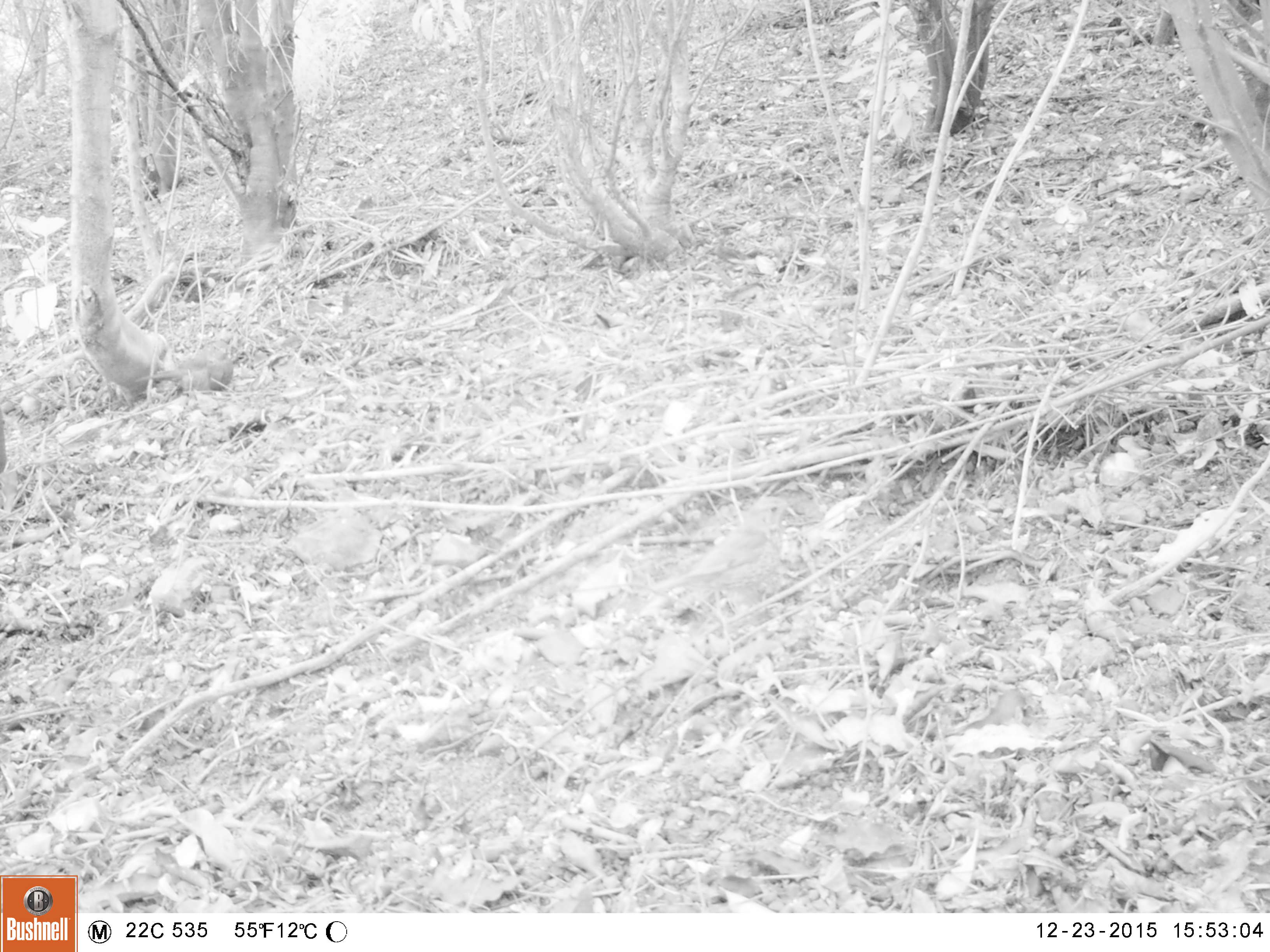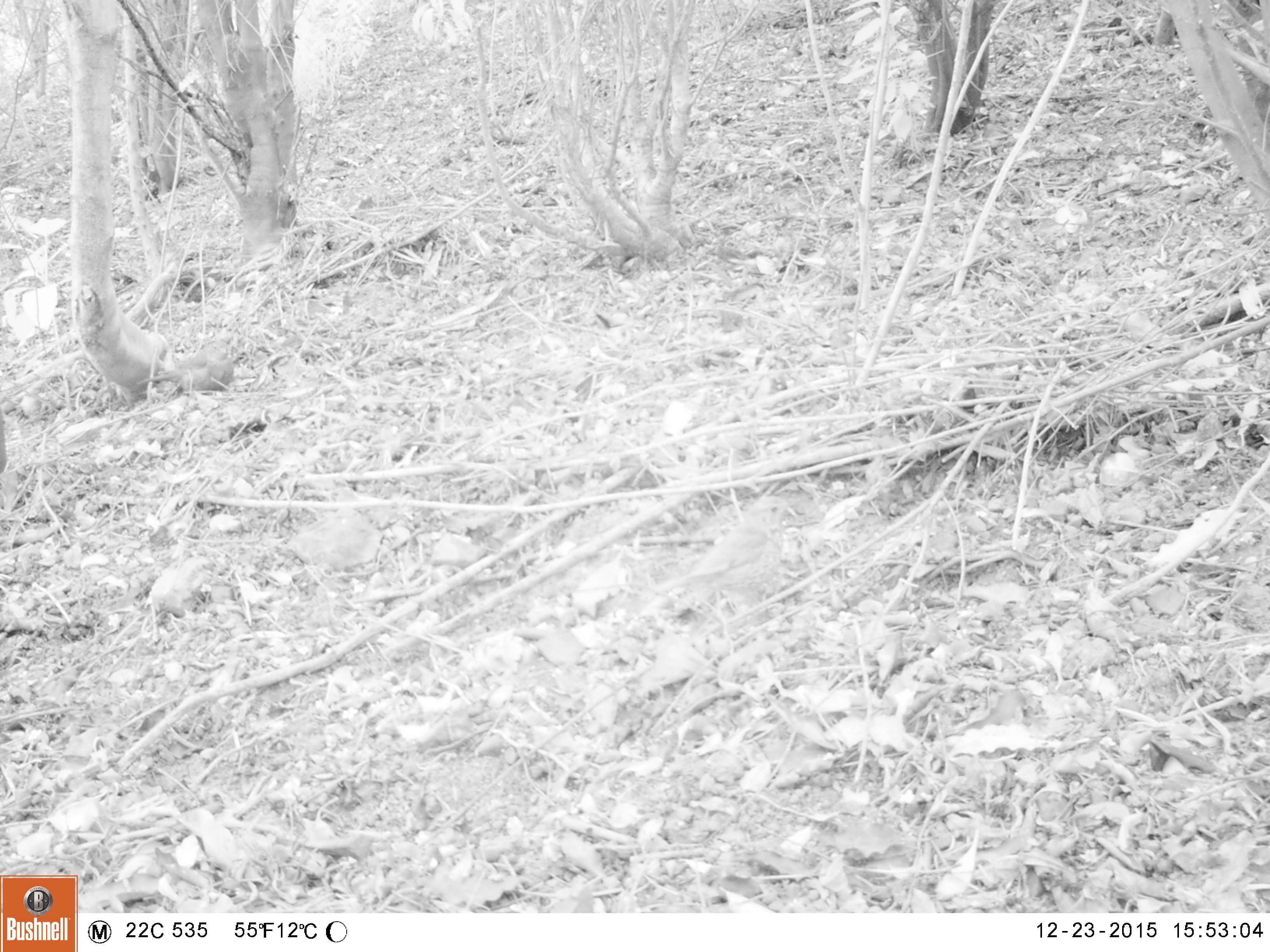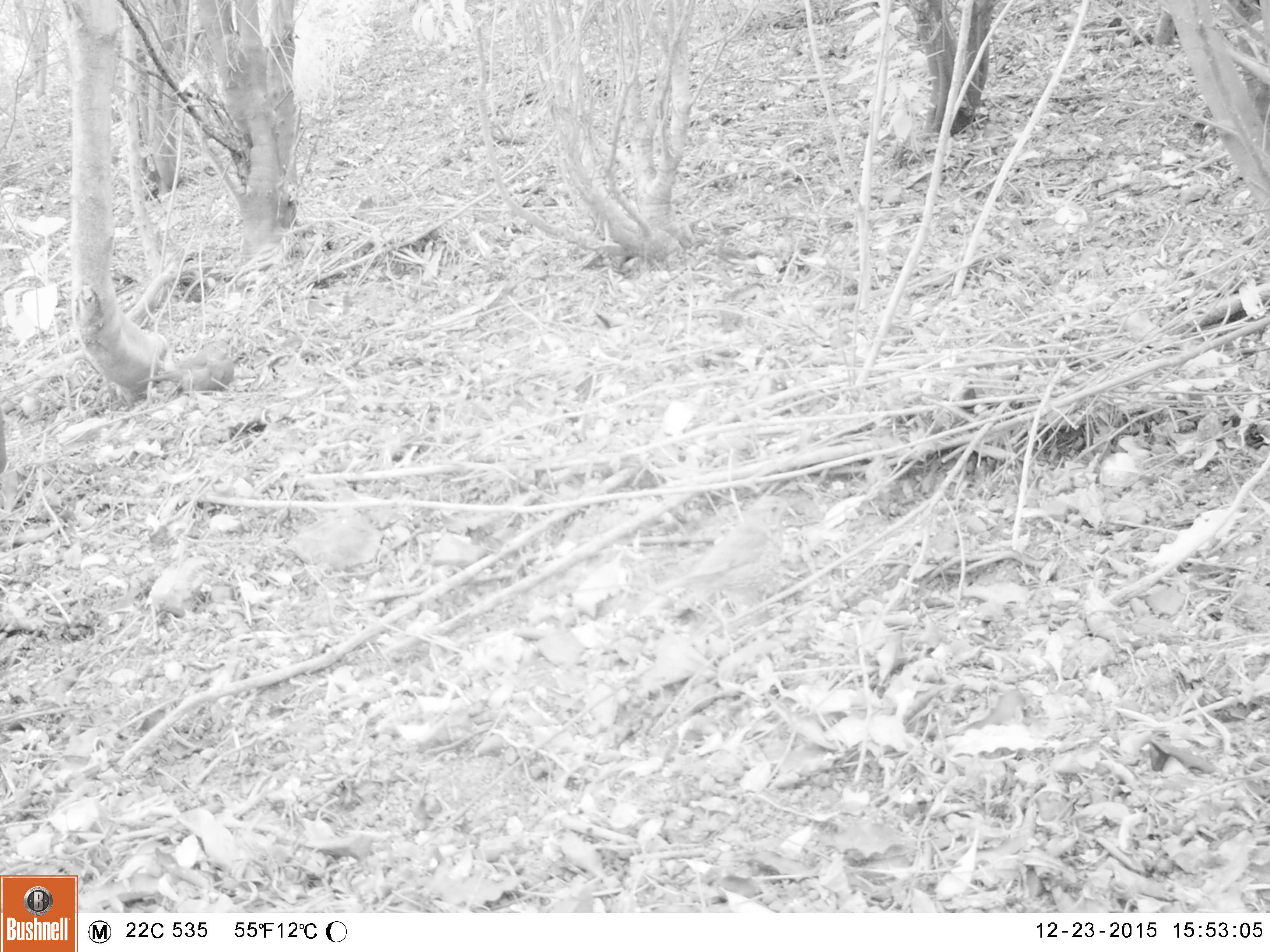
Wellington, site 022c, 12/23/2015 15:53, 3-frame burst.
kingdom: Animalia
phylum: Chordata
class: Aves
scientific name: Aves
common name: bird